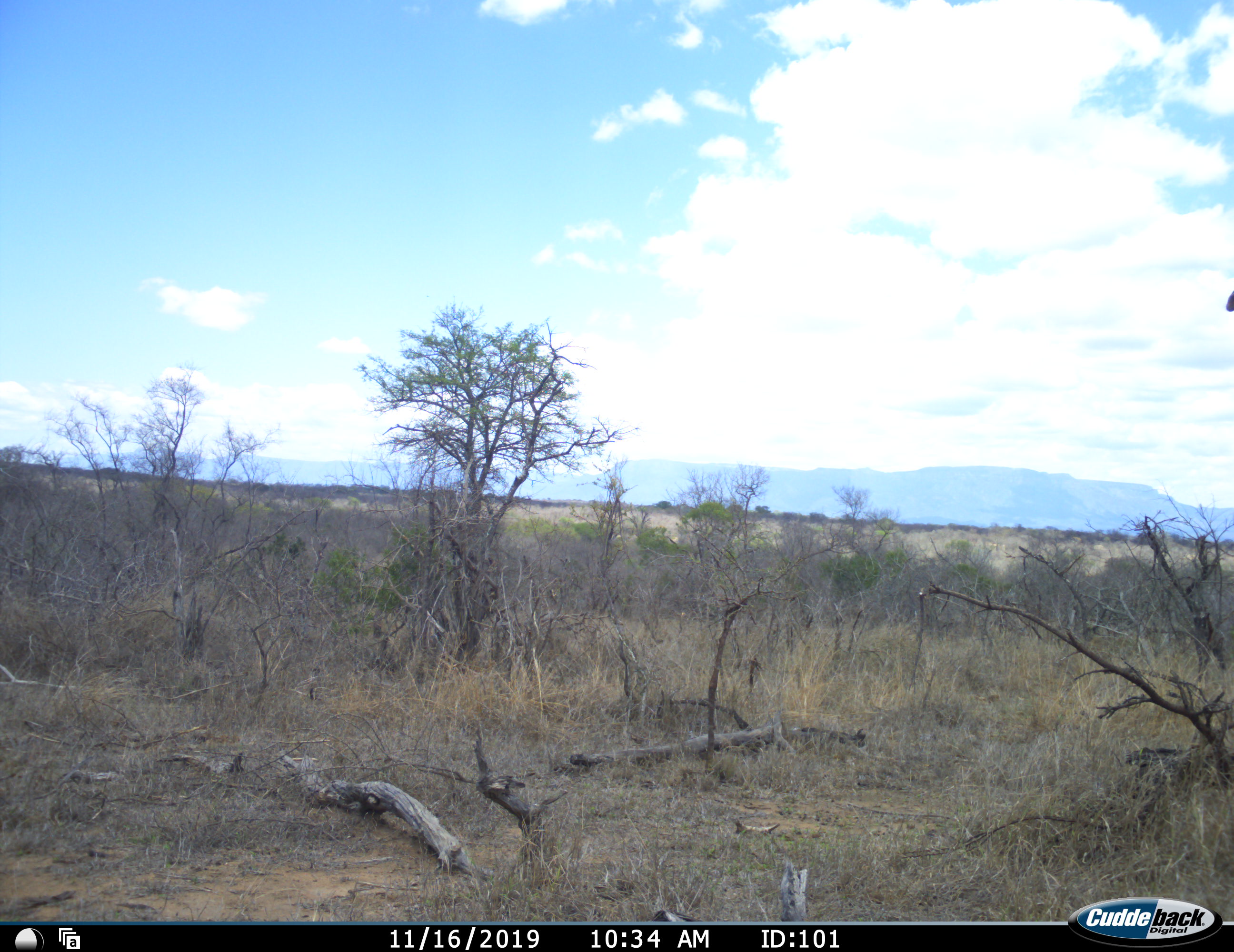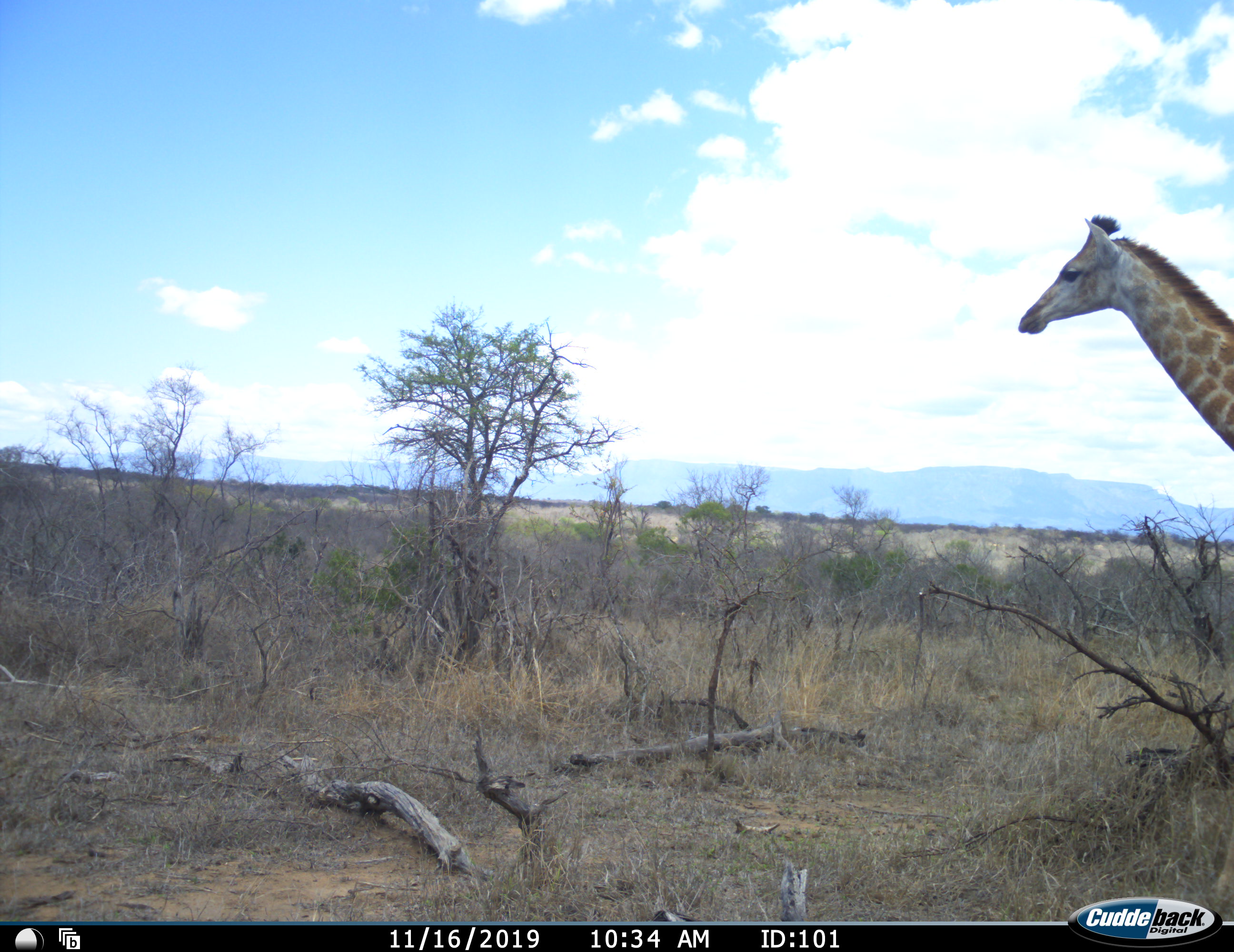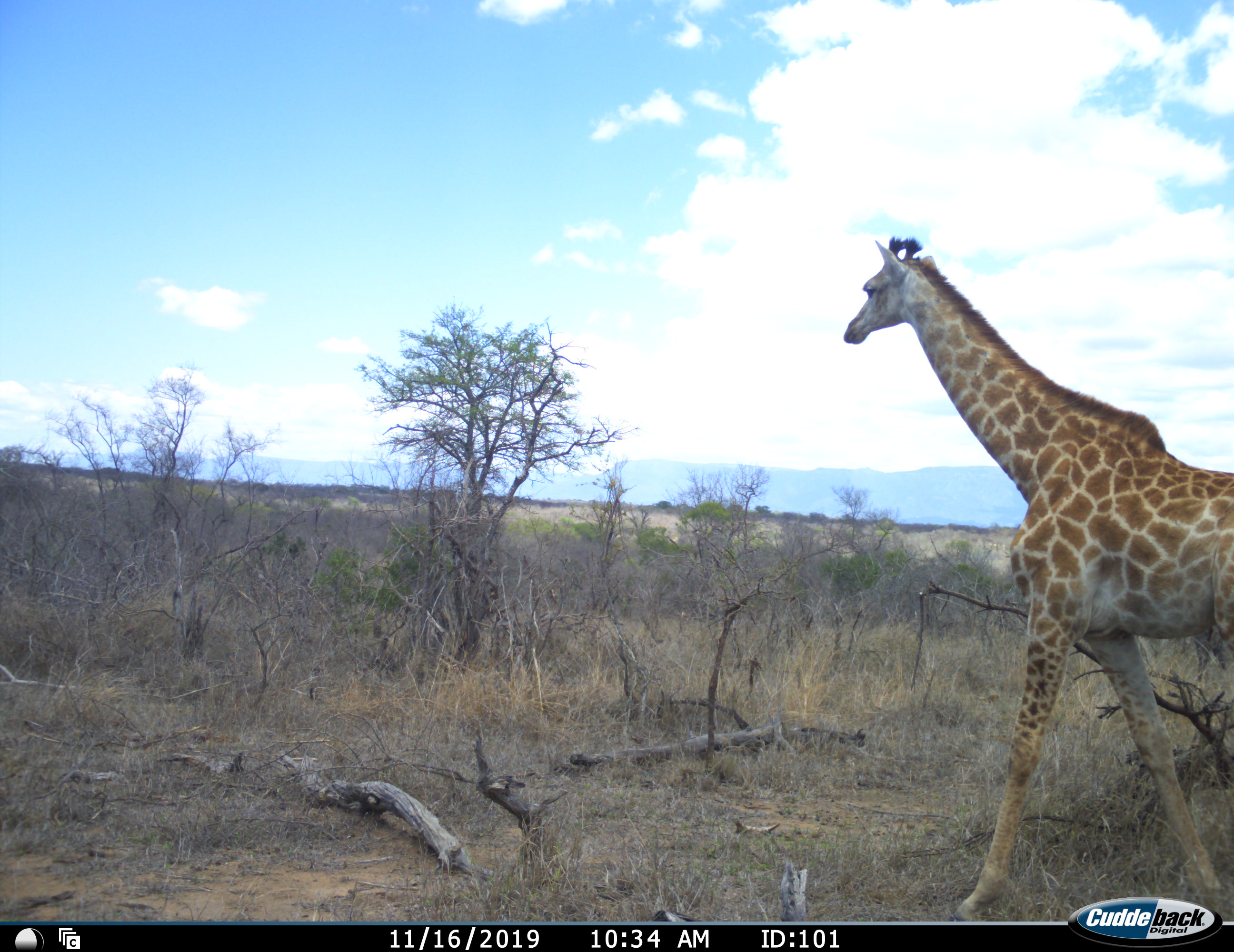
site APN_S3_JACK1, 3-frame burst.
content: unidentified animal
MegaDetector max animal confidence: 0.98